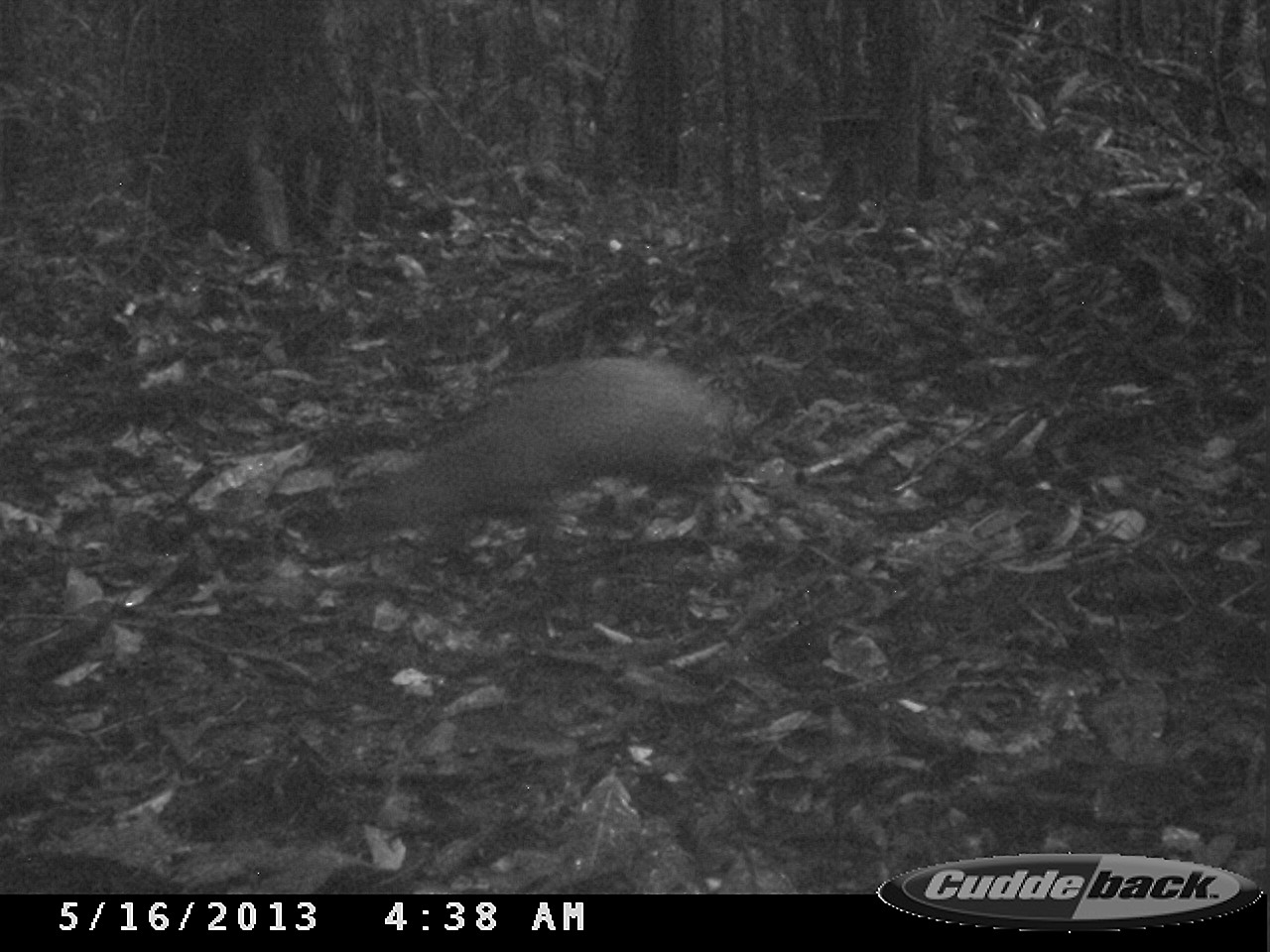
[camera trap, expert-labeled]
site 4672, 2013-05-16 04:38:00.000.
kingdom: Animalia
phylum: Chordata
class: Mammalia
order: Rodentia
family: Dasyproctidae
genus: Dasyprocta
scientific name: Dasyprocta leporina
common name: red-rumped agouti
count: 1